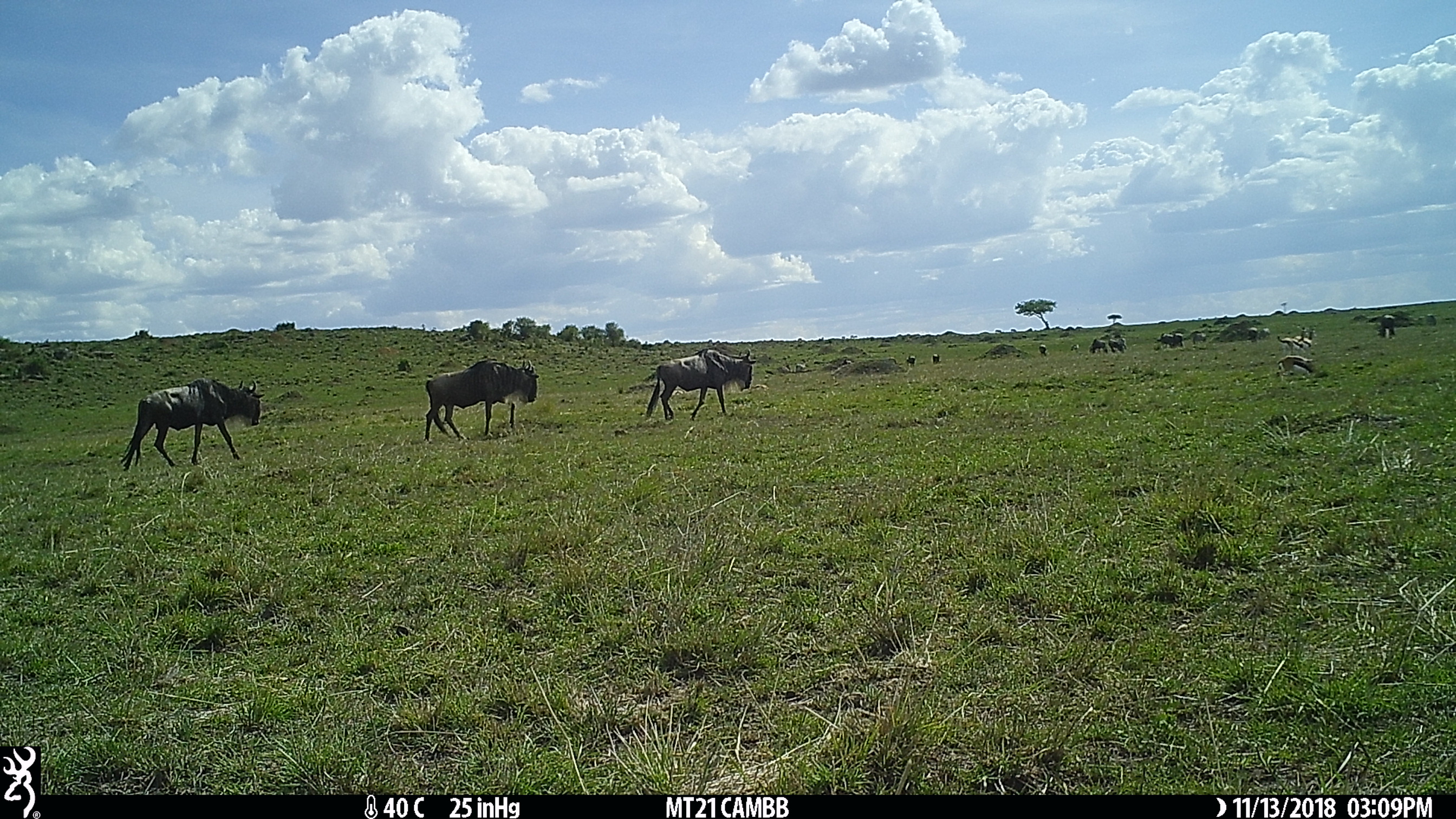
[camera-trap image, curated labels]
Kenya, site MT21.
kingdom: Animalia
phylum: Chordata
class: Mammalia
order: Artiodactyla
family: Bovidae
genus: Connochaetes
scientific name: Connochaetes taurinus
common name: blue wildebeest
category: wildebeest